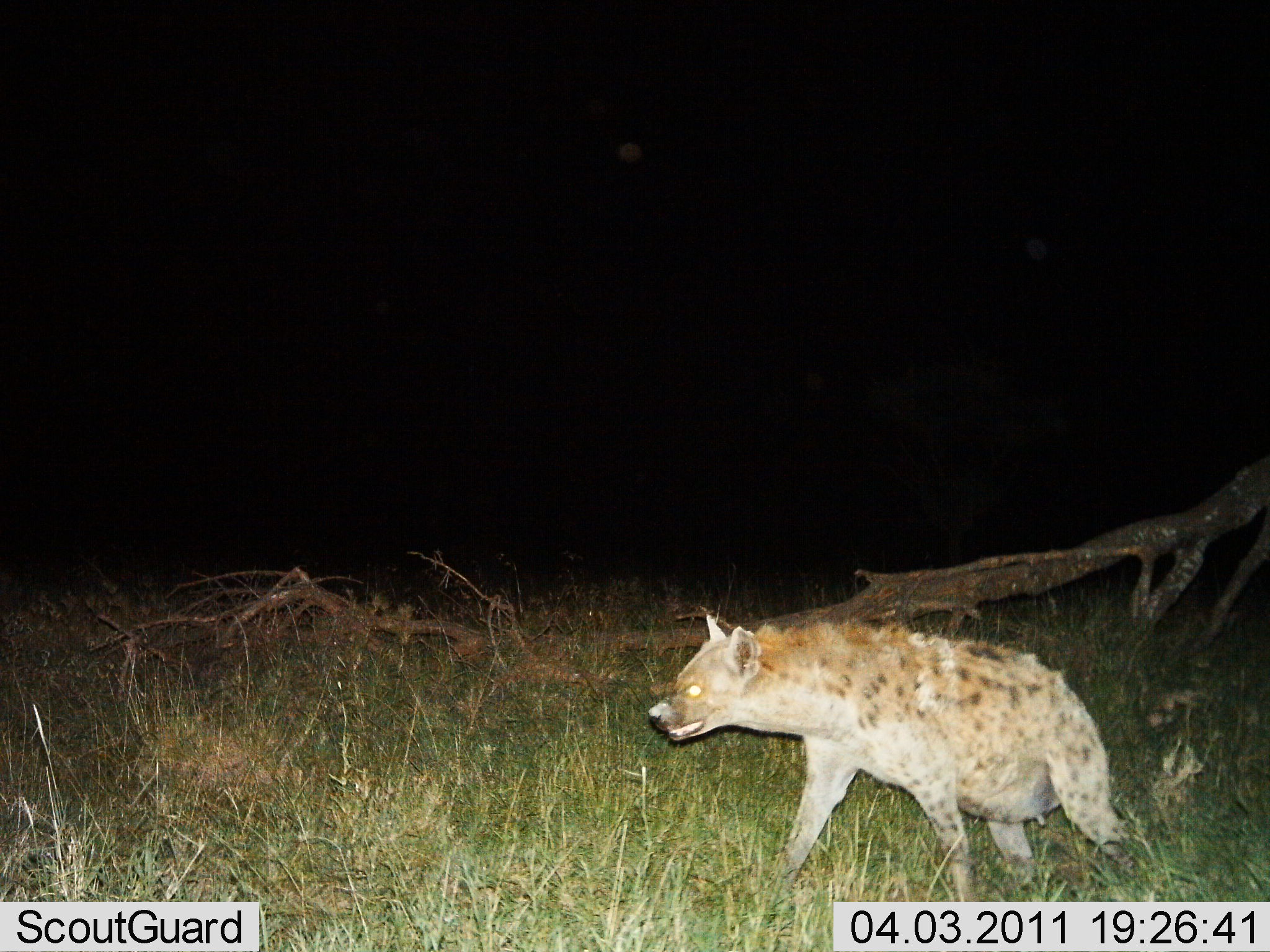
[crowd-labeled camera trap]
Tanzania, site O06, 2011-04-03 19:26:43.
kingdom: Animalia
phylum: Chordata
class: Mammalia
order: Carnivora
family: Hyaenidae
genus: Crocuta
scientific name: Crocuta crocuta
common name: spotted hyena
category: hyenaspotted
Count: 1.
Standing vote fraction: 38%.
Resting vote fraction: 0%.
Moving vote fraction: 62%.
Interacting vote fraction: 8%.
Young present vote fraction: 0%.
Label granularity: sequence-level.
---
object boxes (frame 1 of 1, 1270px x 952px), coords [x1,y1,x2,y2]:
animal: [649,611,1139,901]